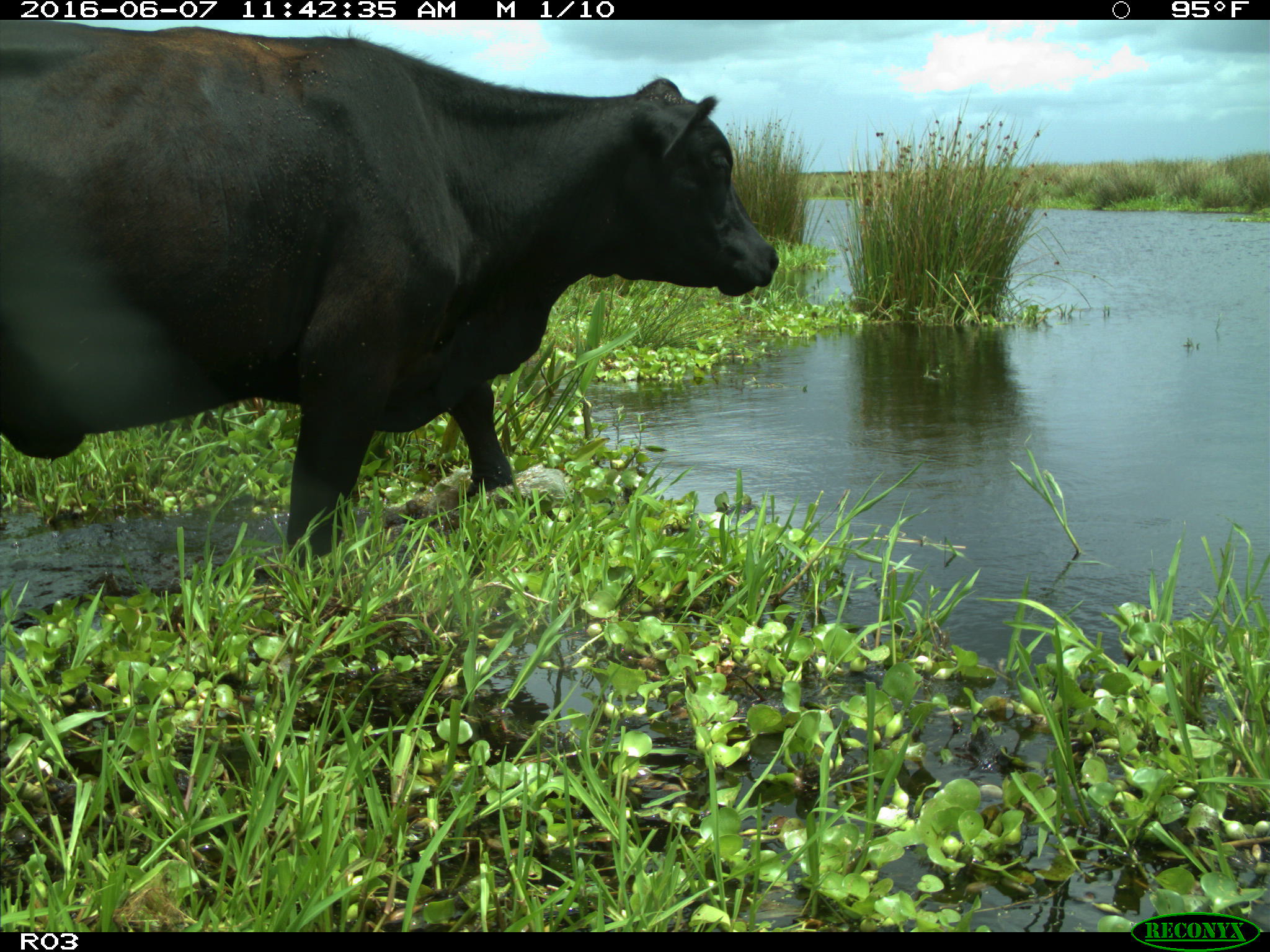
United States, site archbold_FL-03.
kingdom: Animalia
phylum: Chordata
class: Mammalia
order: Artiodactyla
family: Bovidae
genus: Bos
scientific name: Bos taurus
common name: domestic cow